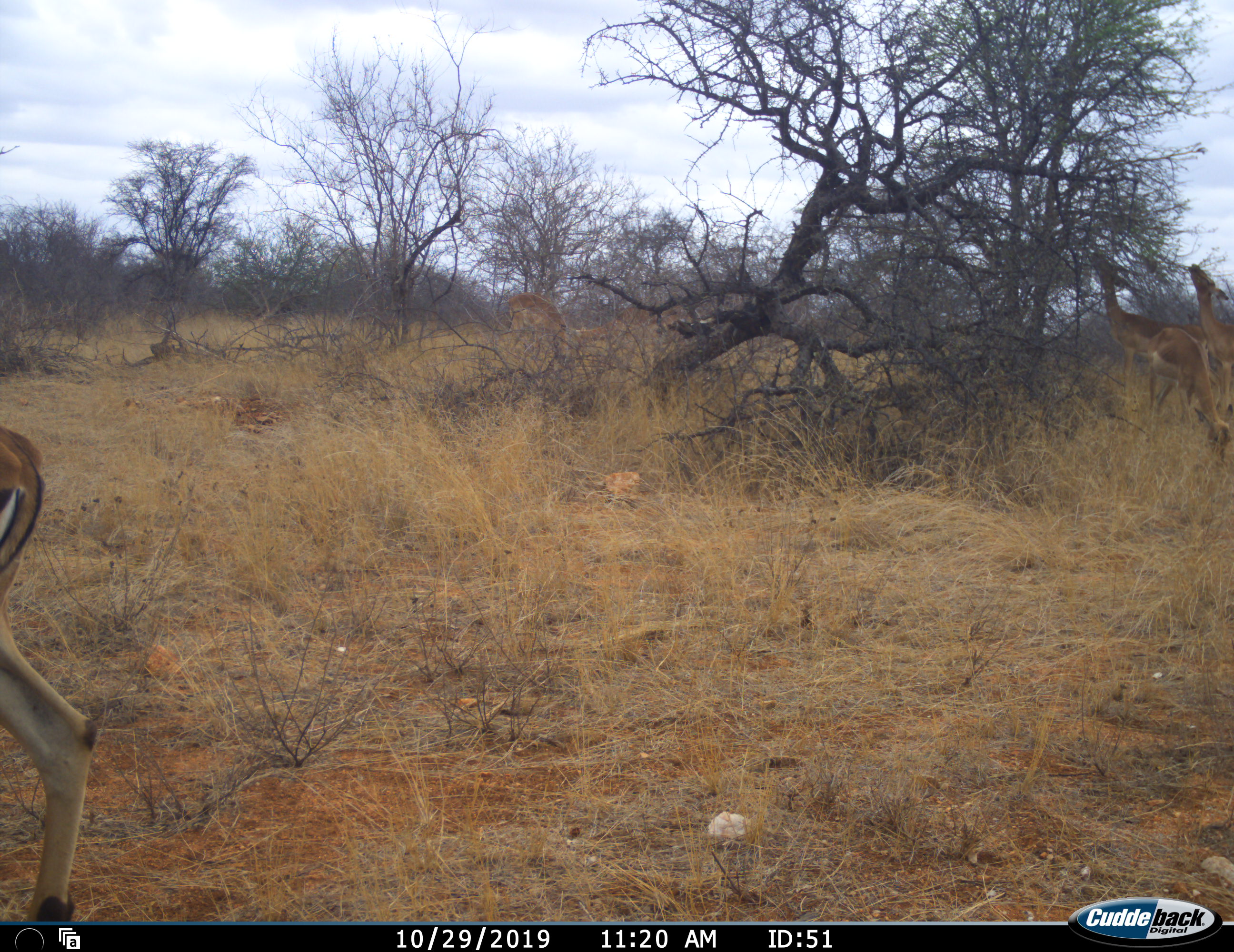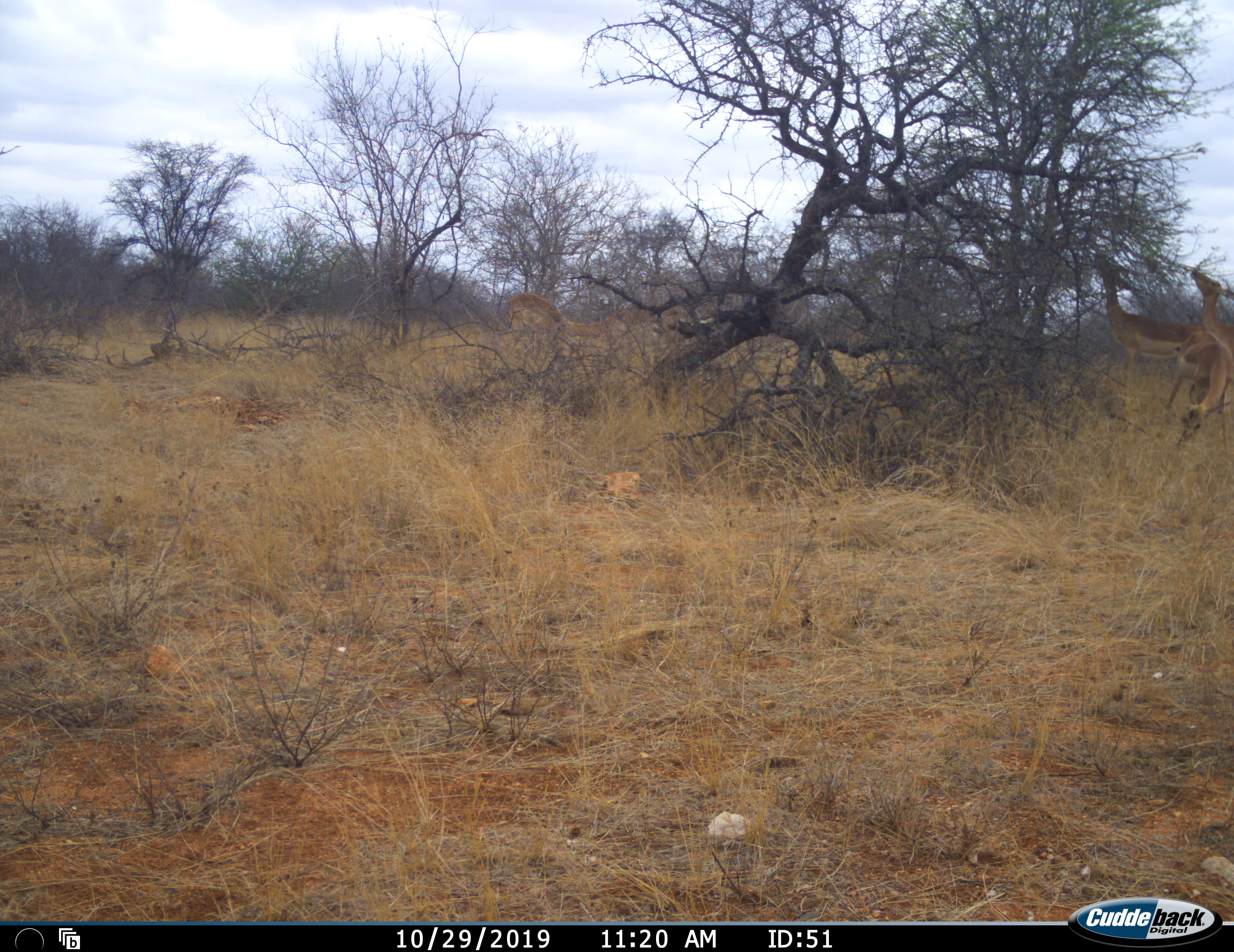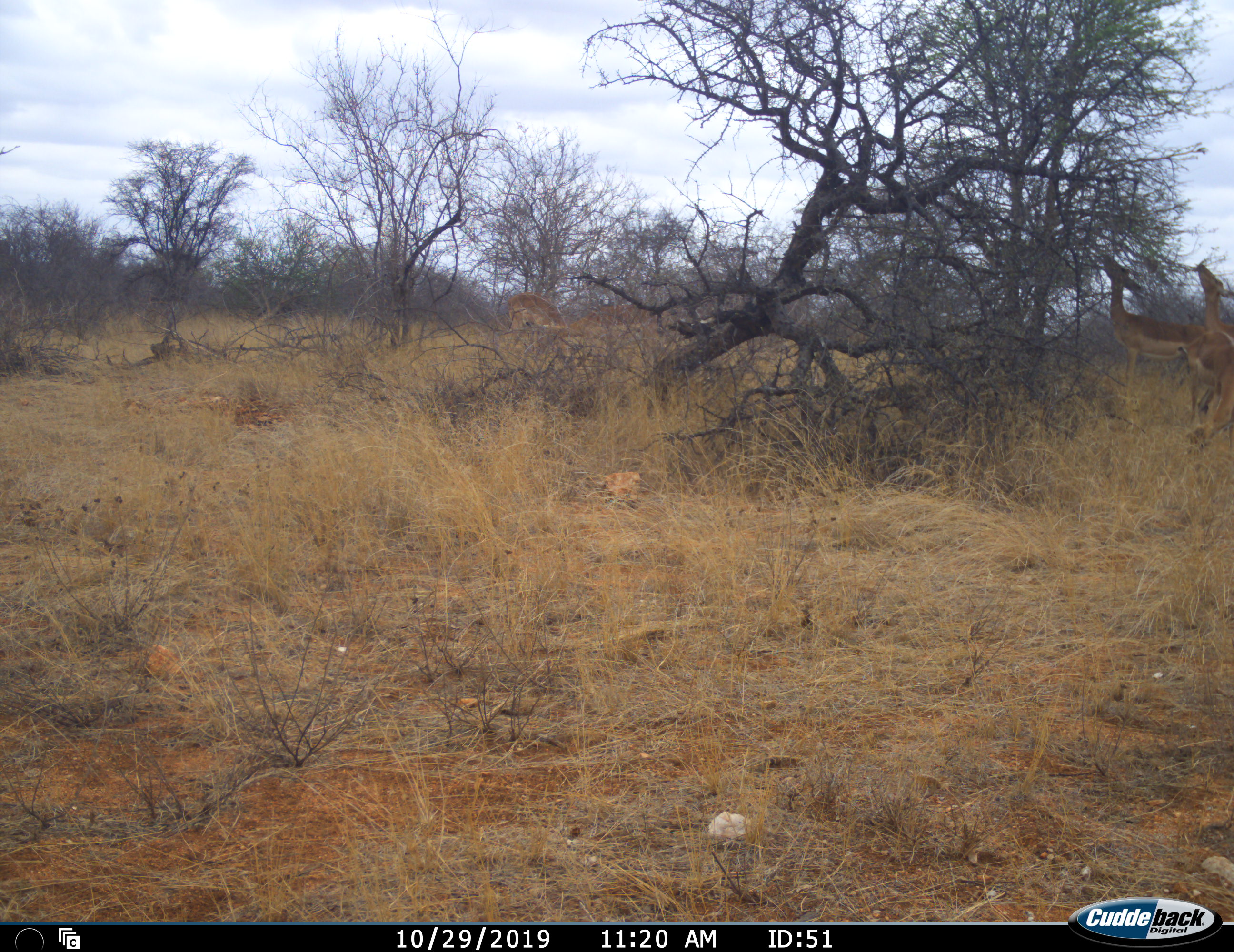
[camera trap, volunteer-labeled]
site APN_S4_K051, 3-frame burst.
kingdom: Animalia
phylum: Chordata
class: Mammalia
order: Artiodactyla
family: Bovidae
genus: Aepyceros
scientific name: Aepyceros melampus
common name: impala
Impala (Aepyceros melampus), count 5. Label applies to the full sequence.